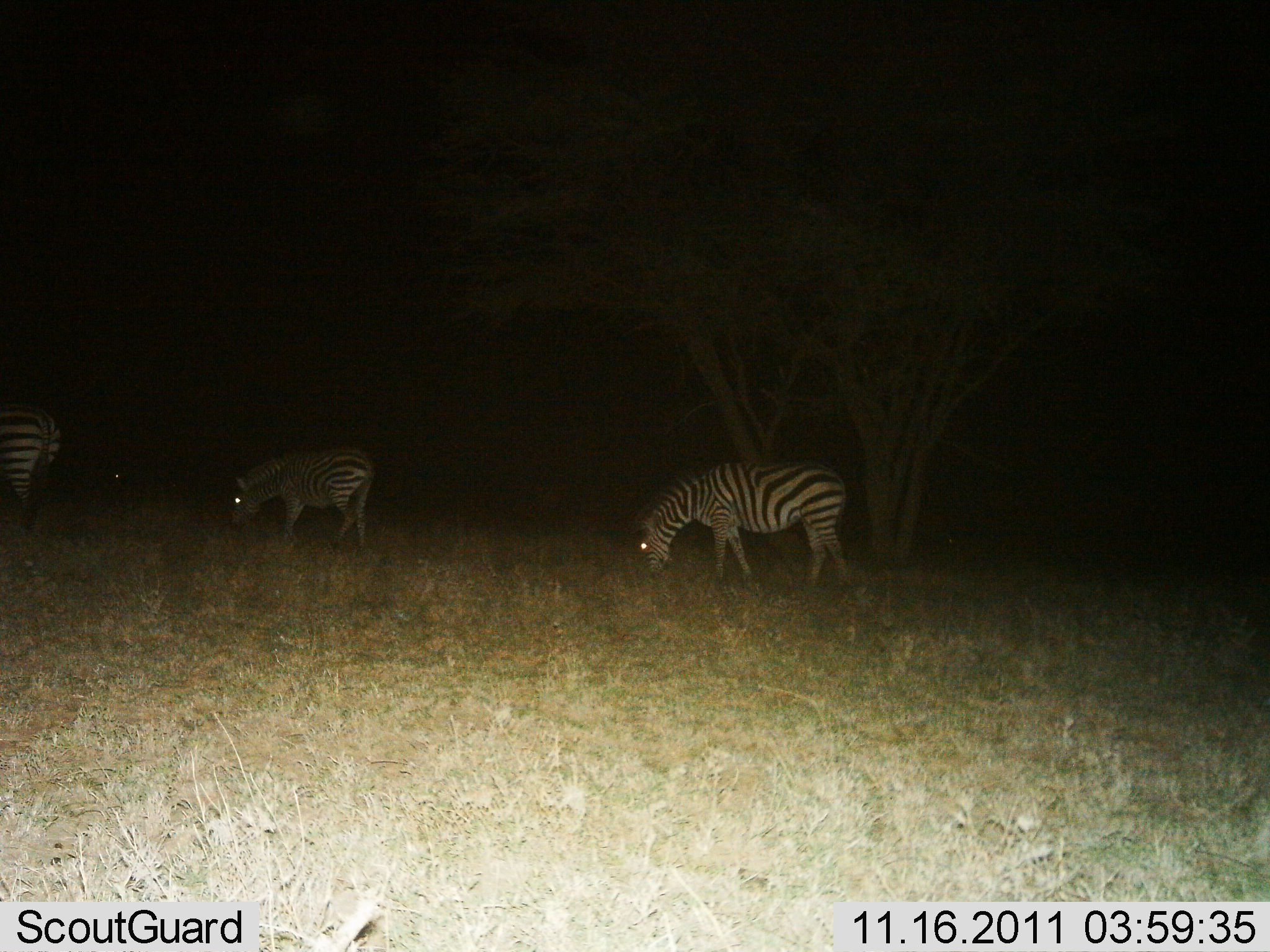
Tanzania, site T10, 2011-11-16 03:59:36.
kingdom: Animalia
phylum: Chordata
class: Mammalia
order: Perissodactyla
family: Equidae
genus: Equus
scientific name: Equus quagga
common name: plains zebra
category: zebra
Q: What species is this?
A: Zebra (plains zebra) (Equus quagga).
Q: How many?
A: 3.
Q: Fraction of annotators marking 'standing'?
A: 30%.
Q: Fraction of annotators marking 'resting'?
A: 0%.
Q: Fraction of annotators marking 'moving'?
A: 10%.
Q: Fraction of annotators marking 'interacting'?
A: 0%.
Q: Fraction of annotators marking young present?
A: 0%.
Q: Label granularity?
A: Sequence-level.